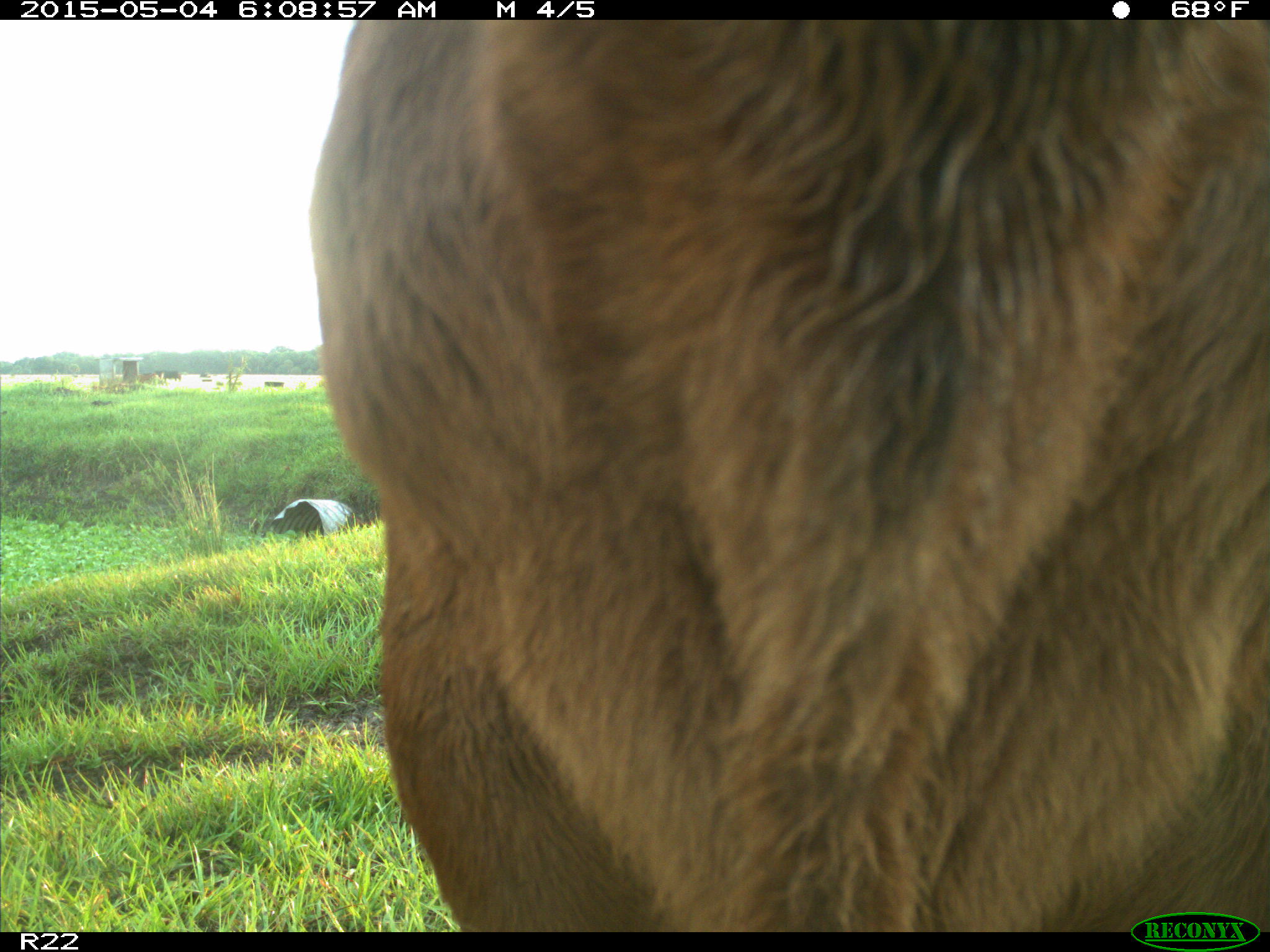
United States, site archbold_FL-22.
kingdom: Animalia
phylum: Chordata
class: Mammalia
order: Artiodactyla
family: Bovidae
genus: Bos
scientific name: Bos taurus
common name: domestic cow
Bos taurus (domestic cow).